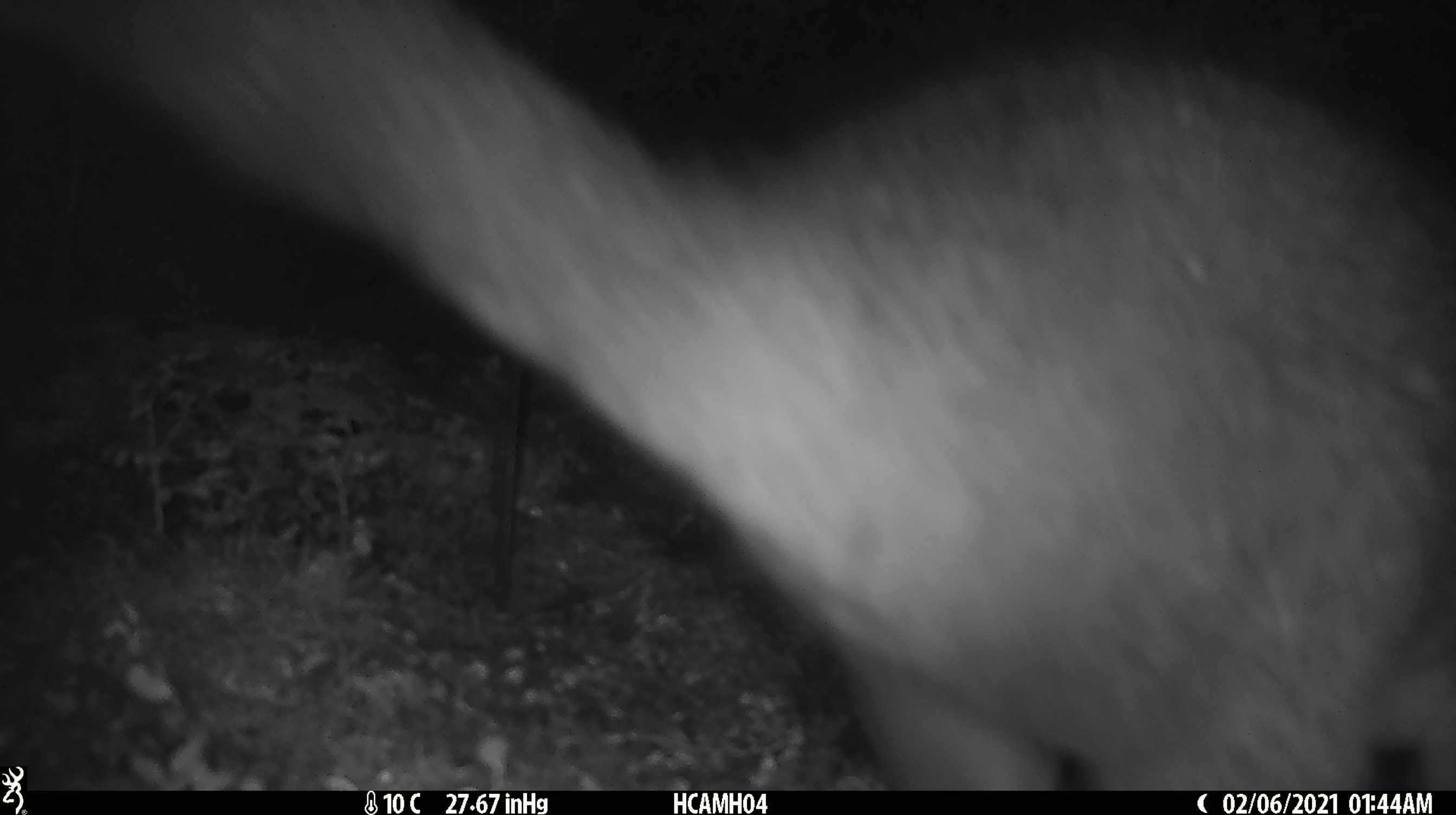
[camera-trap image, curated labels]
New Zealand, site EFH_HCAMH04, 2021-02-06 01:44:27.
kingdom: Animalia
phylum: Chordata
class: Mammalia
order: Diprotodontia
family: Phalangeridae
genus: Trichosurus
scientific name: Trichosurus vulpecula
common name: common brushtail possum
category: possum